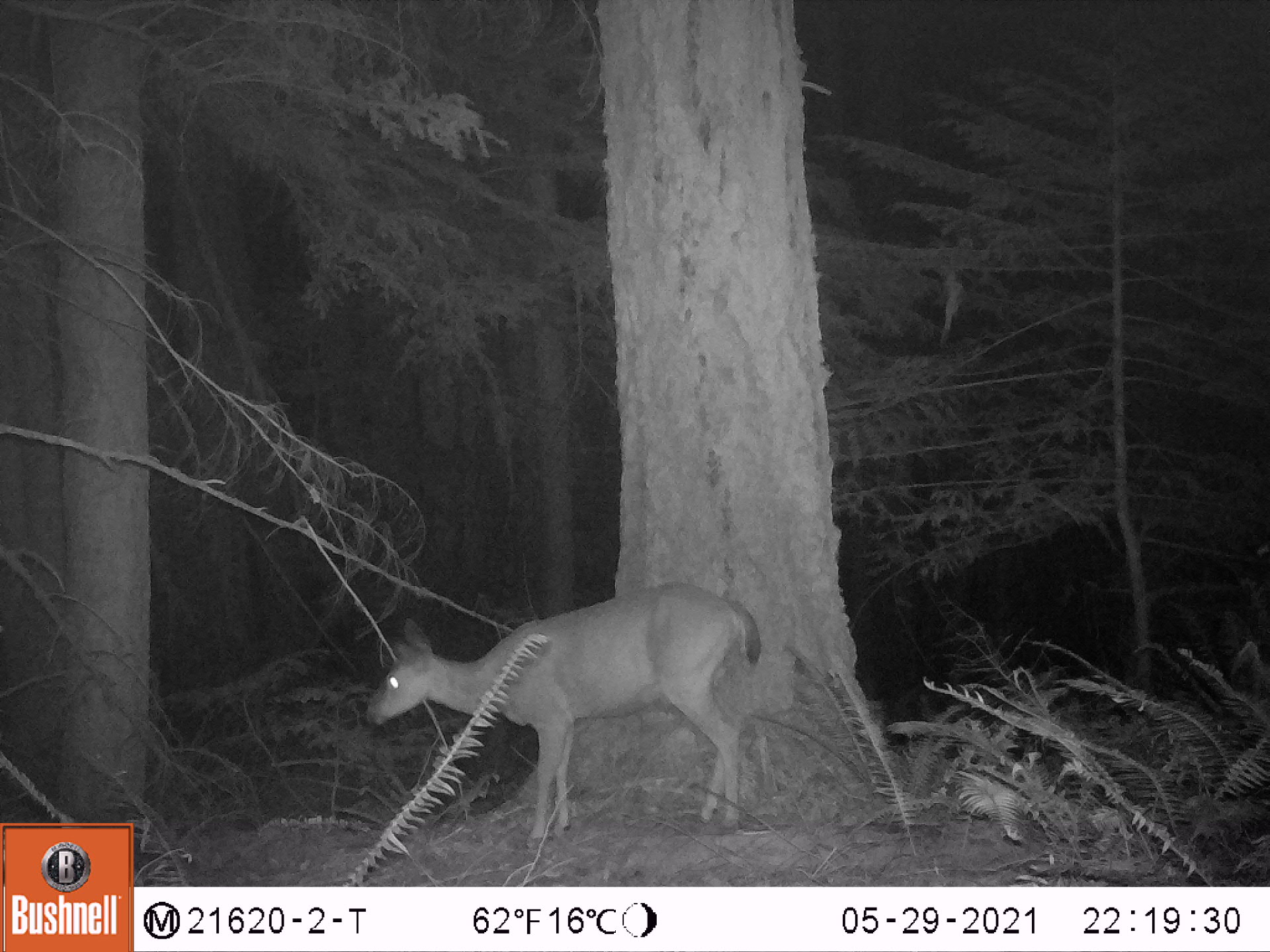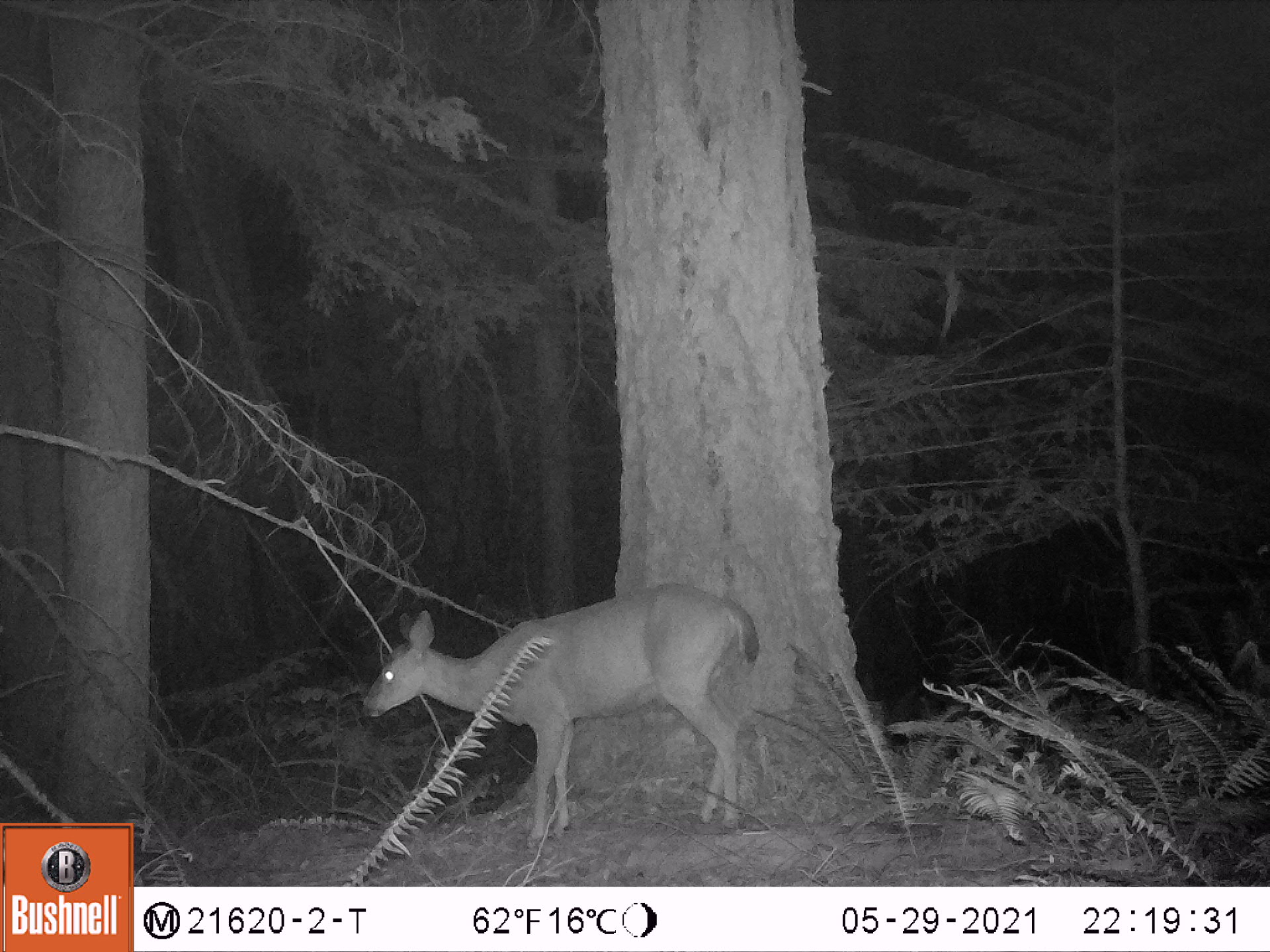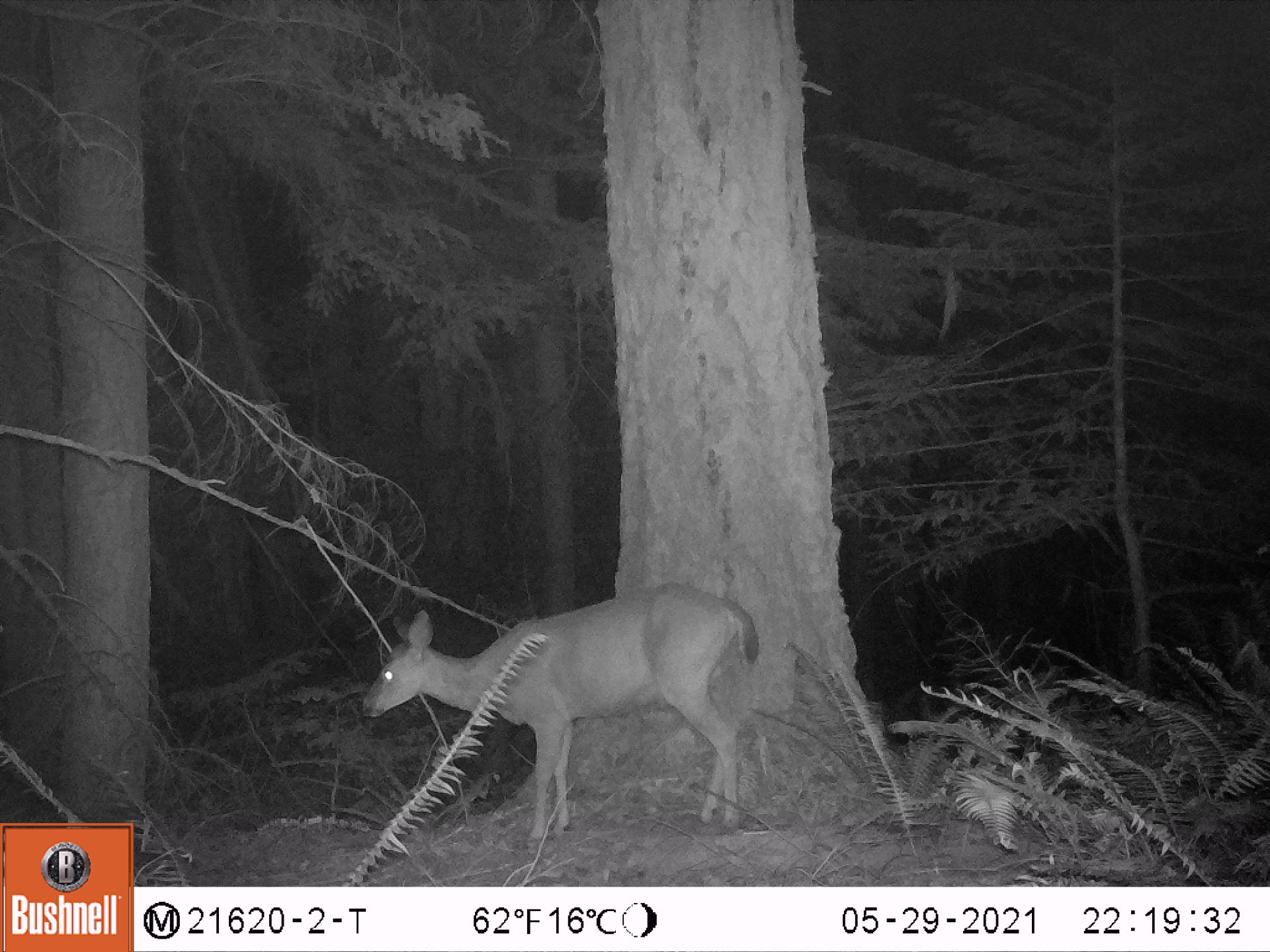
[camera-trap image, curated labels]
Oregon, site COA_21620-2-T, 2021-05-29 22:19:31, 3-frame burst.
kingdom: Animalia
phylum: Chordata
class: Mammalia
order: Artiodactyla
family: Cervidae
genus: Odocoileus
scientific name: Odocoileus hemionus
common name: black-tailed deer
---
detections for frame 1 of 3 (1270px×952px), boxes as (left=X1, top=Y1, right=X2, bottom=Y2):
black-tailed deer: (left=347, top=572, right=770, bottom=863)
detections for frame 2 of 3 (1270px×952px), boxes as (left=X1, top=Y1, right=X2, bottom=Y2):
black-tailed deer: (left=350, top=571, right=771, bottom=852)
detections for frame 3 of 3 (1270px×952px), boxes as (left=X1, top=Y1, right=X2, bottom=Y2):
black-tailed deer: (left=348, top=584, right=775, bottom=867)